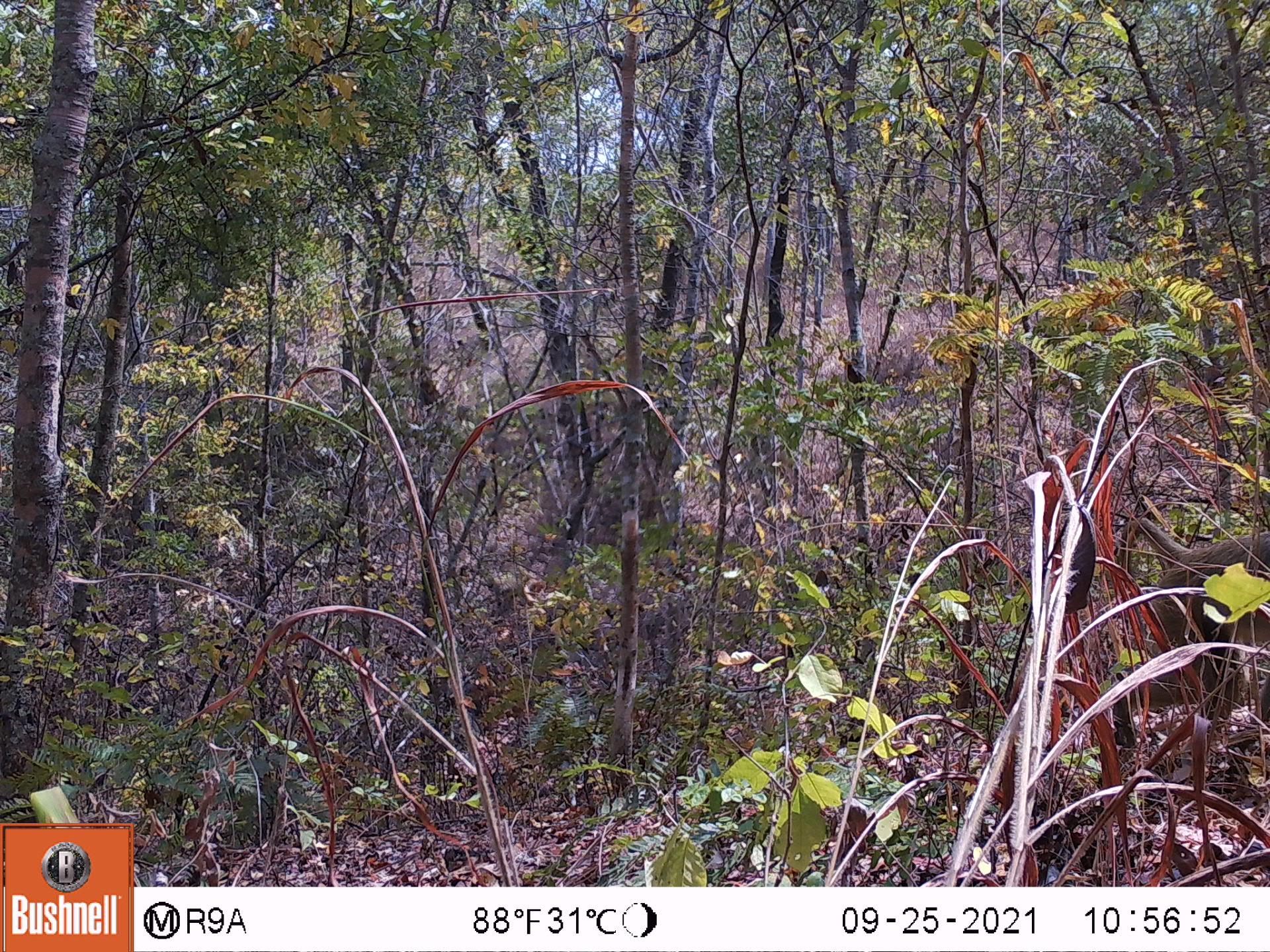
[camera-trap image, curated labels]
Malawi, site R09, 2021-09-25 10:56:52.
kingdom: Animalia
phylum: Chordata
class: Mammalia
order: Primates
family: Cercopithecidae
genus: Papio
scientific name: Papio cynocephalus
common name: yellow baboon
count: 1